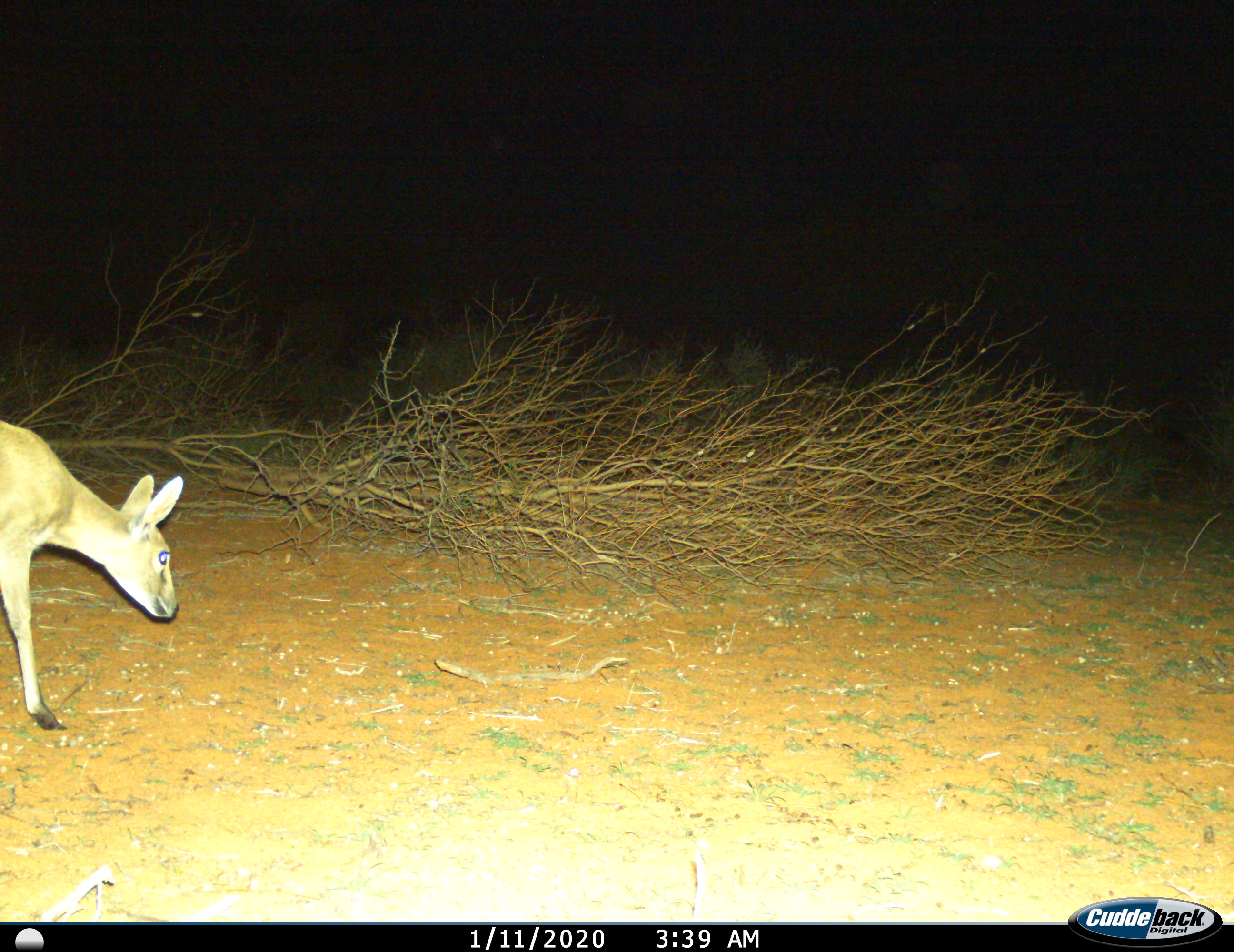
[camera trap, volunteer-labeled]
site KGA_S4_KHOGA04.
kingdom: Animalia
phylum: Chordata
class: Mammalia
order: Artiodactyla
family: Bovidae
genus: Sylvicapra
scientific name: Sylvicapra grimmia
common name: common duiker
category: duikercommongrey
Duikercommongrey (common duiker) (Sylvicapra grimmia), count 1. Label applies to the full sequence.